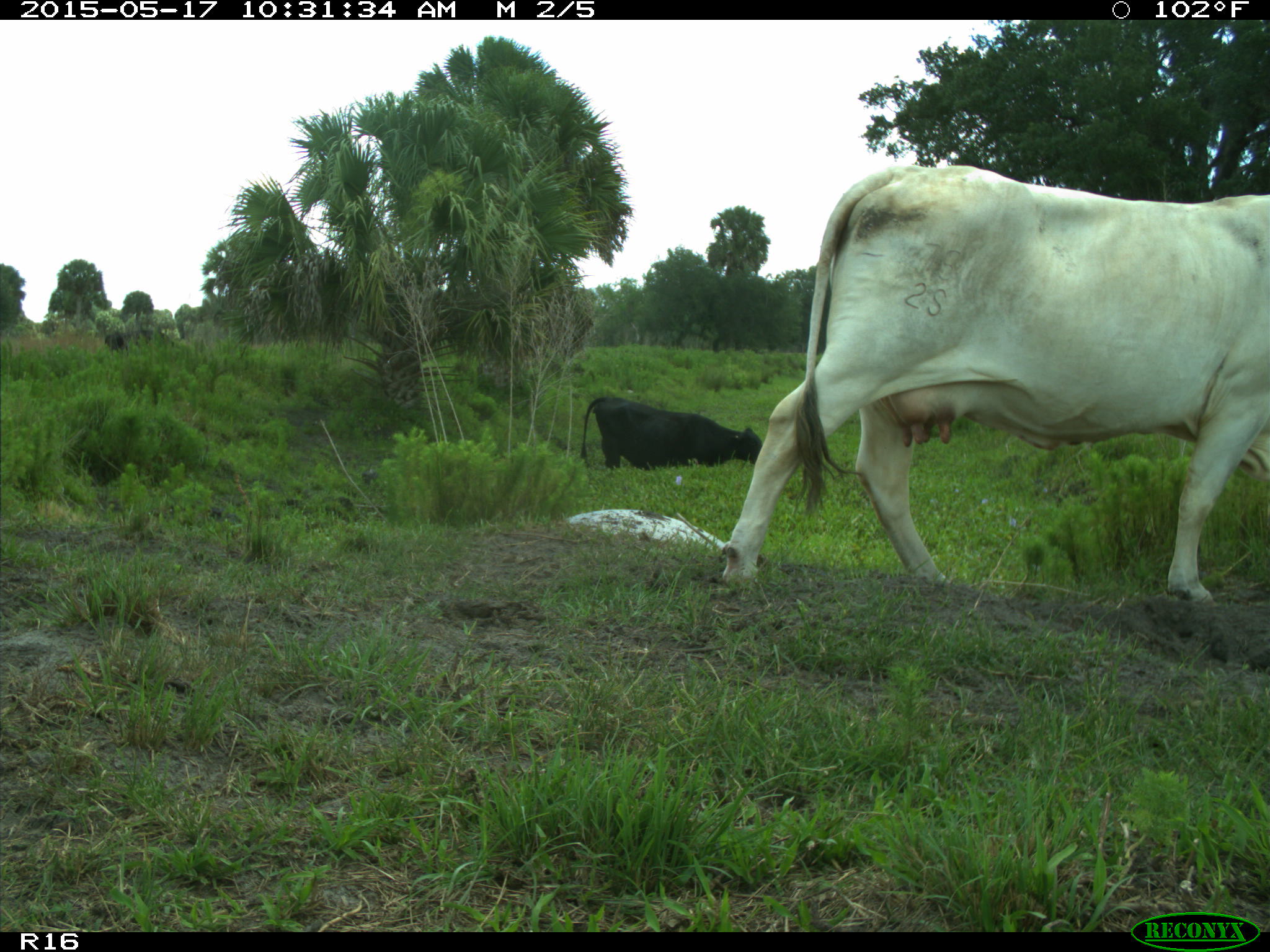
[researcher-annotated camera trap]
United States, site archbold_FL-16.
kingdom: Animalia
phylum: Chordata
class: Mammalia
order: Artiodactyla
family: Bovidae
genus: Bos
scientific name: Bos taurus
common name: domestic cow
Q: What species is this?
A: Bos taurus (domestic cow).